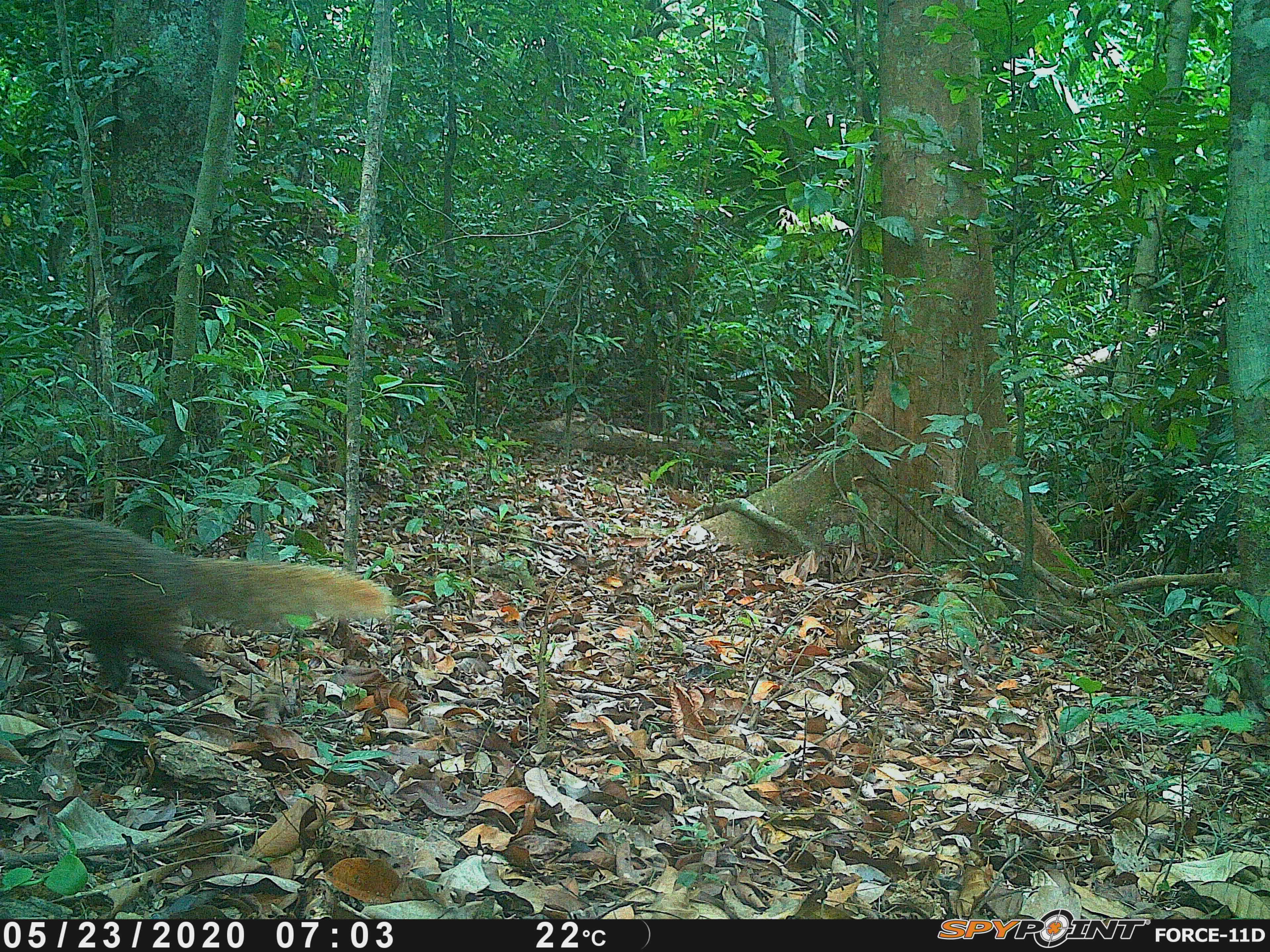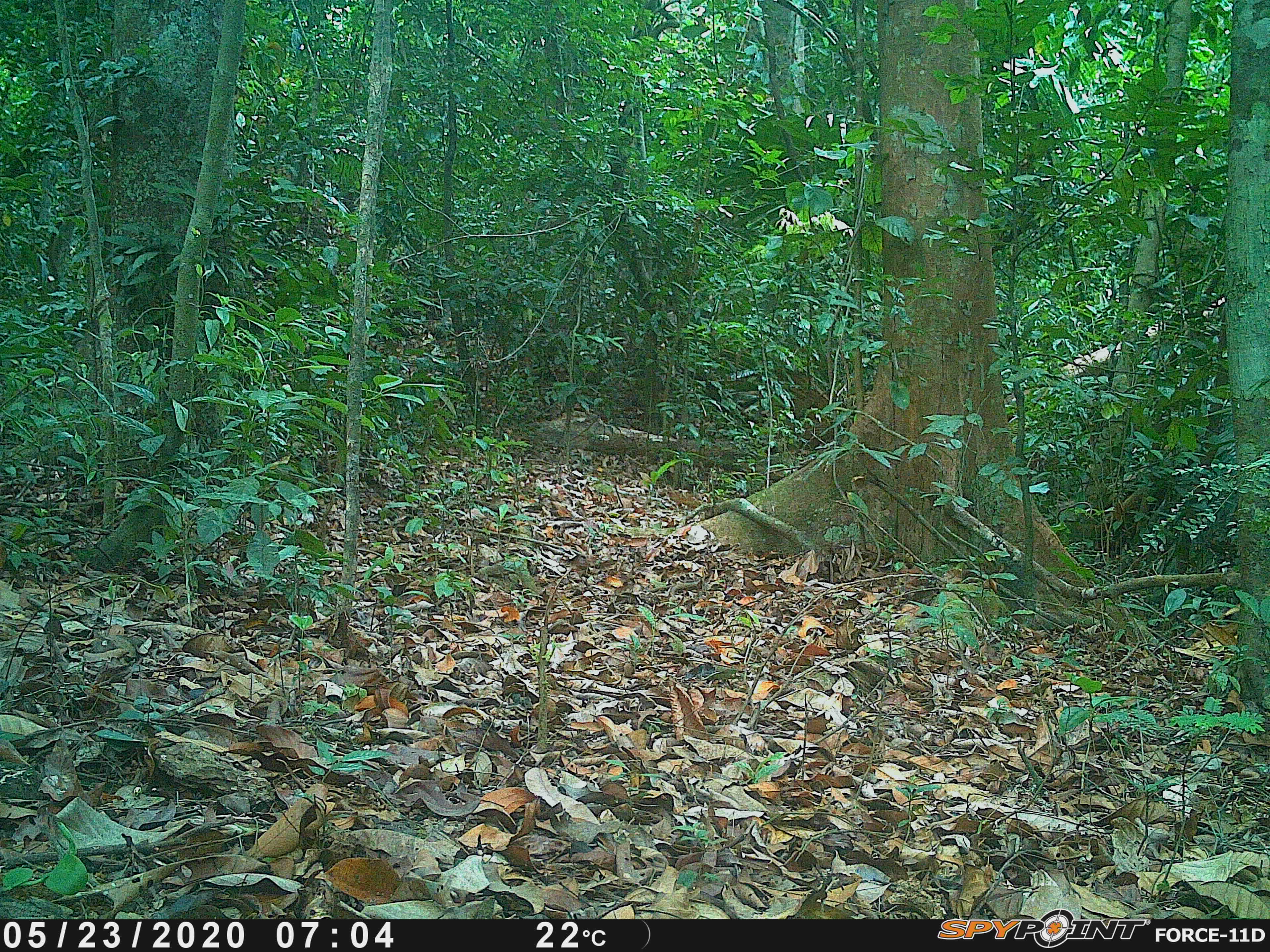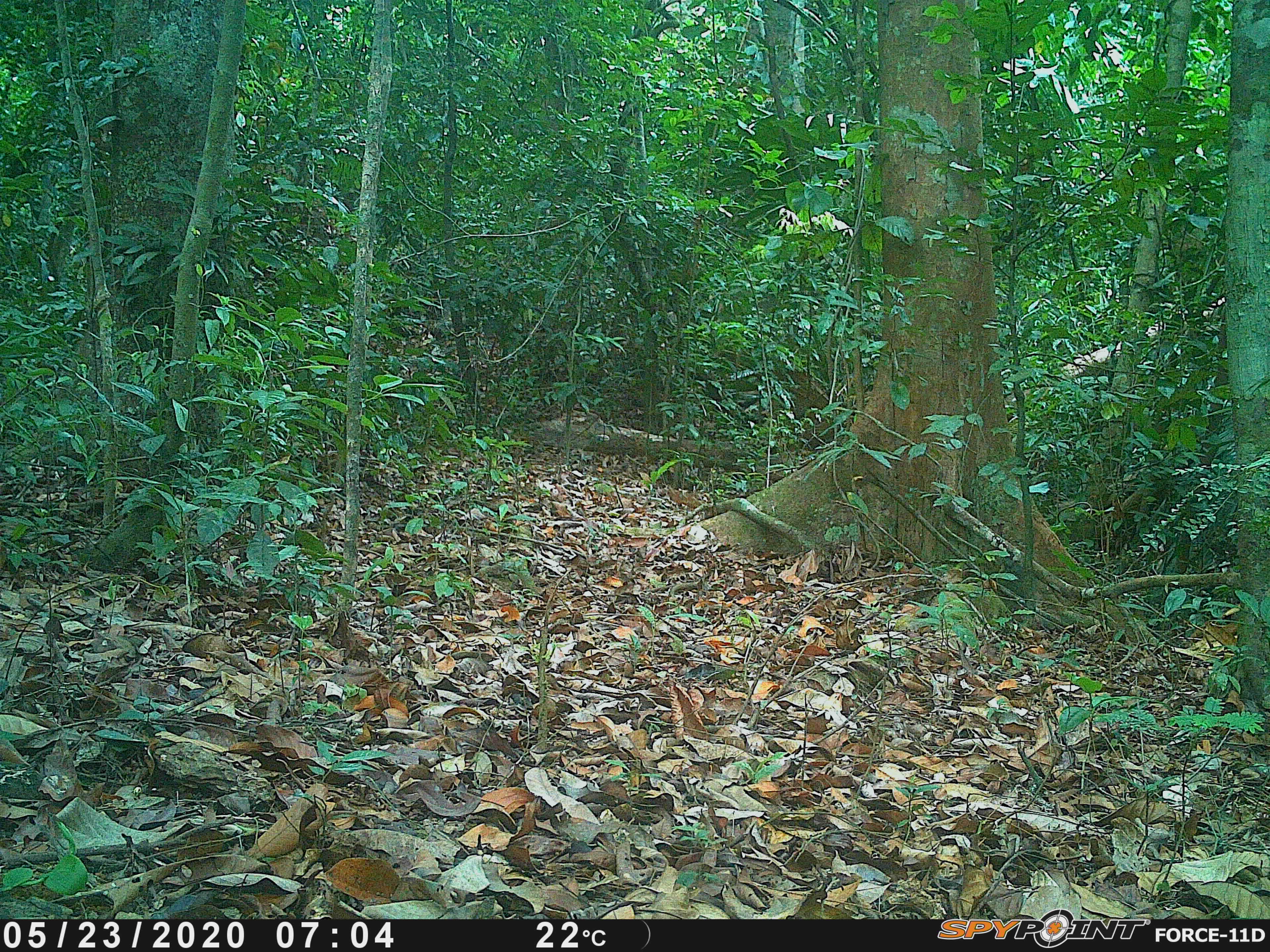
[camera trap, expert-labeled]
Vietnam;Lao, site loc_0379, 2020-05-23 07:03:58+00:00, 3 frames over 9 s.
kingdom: Animalia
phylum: Chordata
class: Mammalia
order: Carnivora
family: Herpestidae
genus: Urva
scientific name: Urva urva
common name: crab-eating mongoose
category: crab eating mongoose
Crab eating mongoose (crab-eating mongoose) (Urva urva). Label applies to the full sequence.